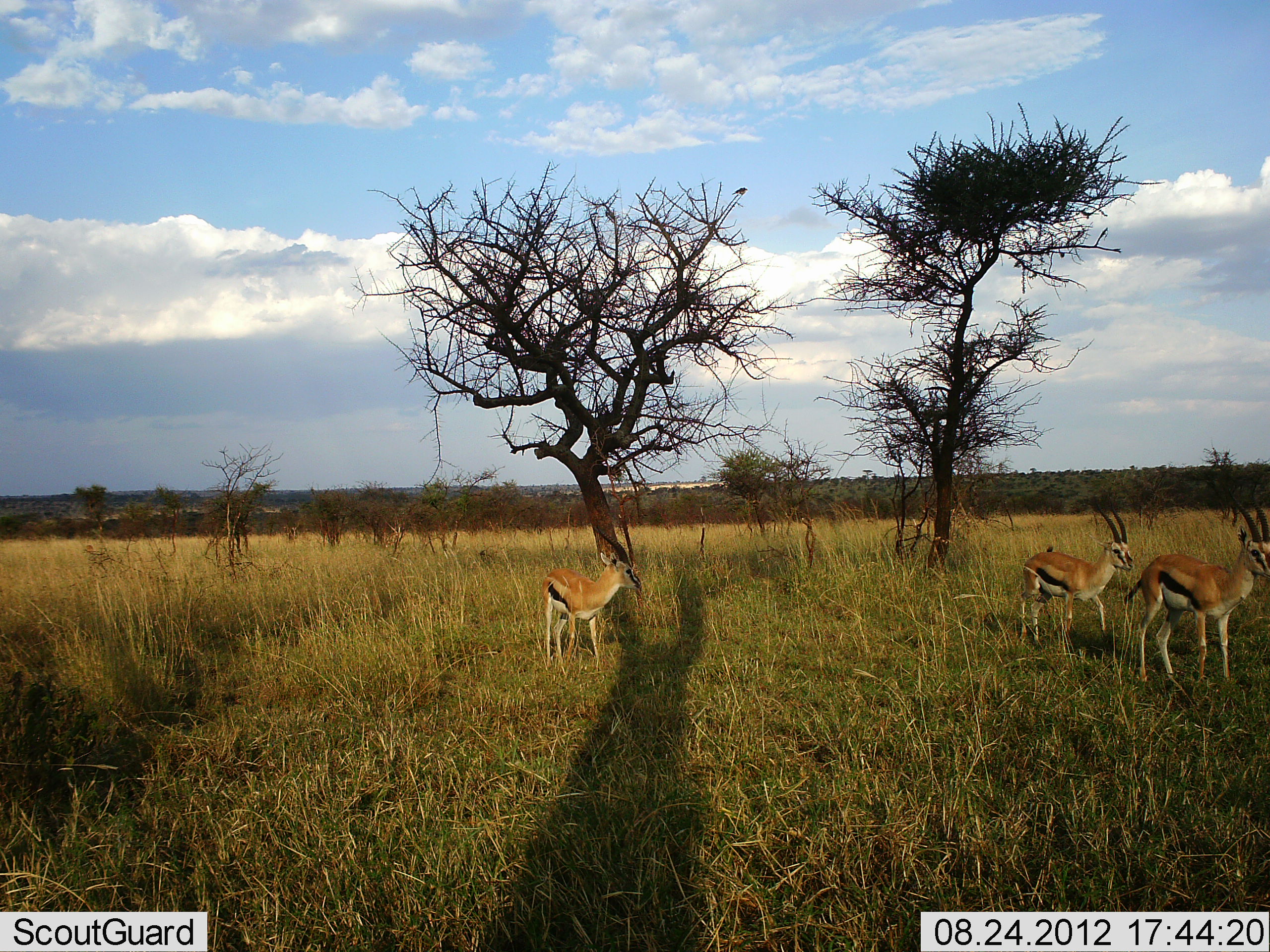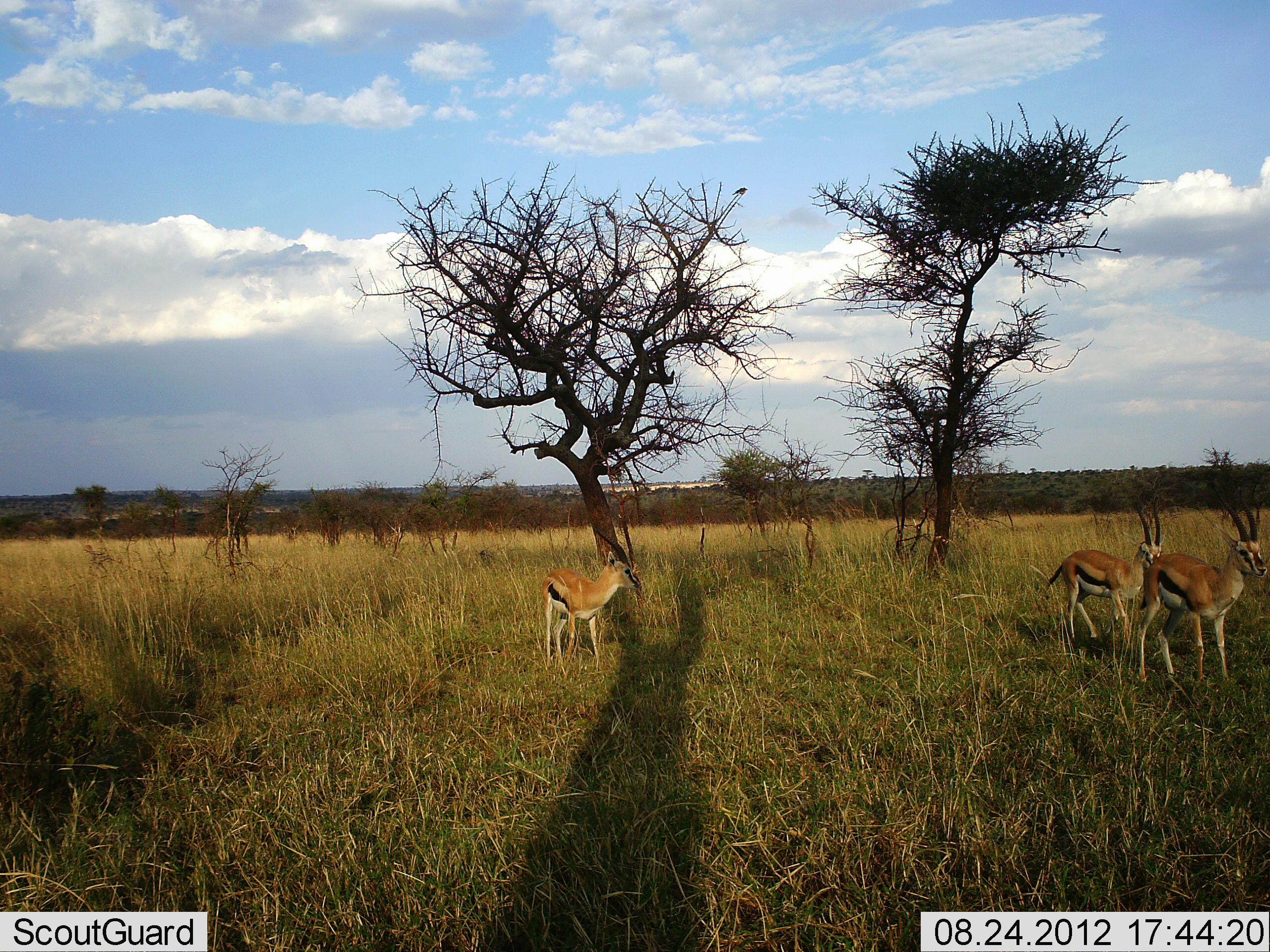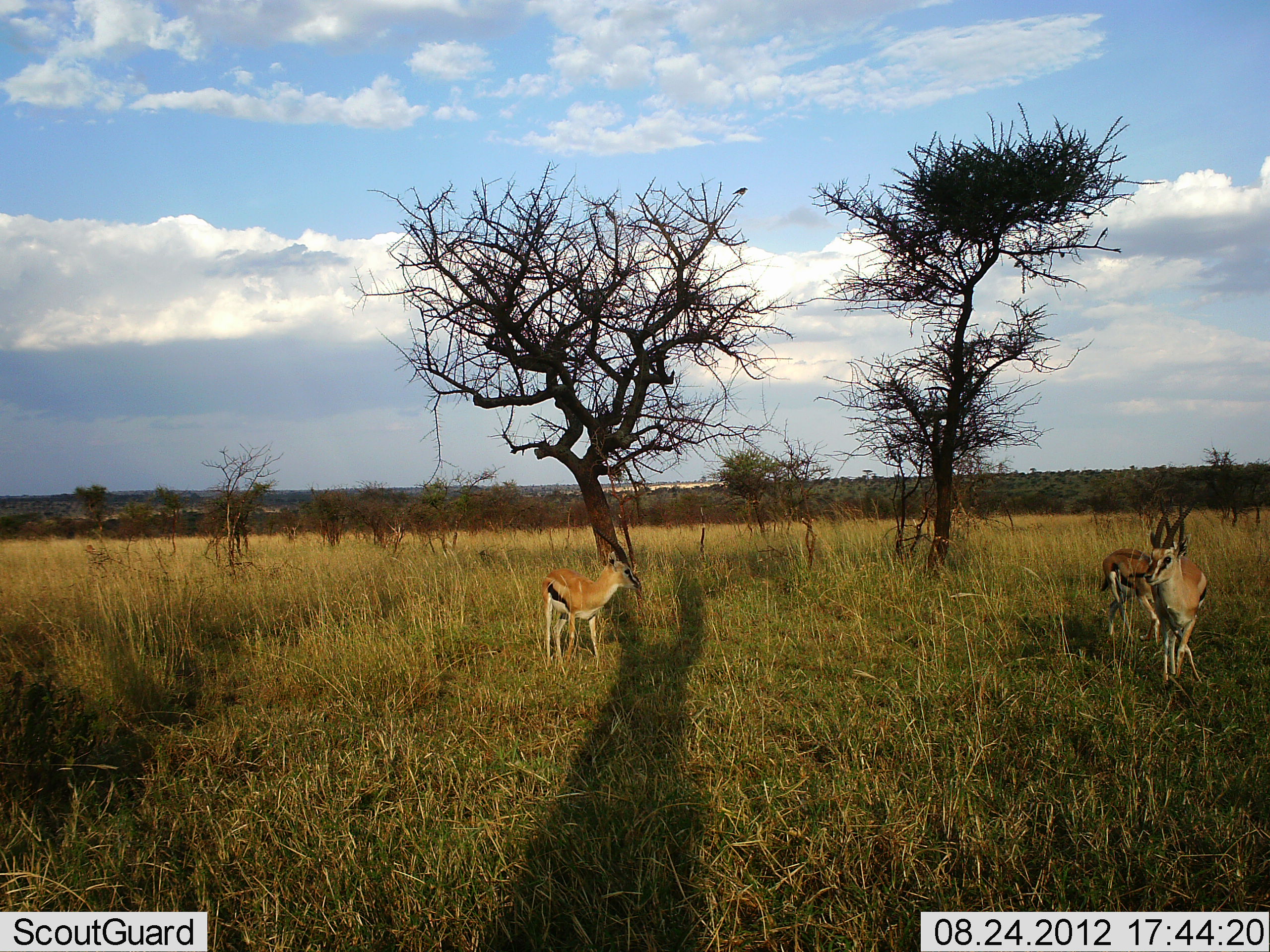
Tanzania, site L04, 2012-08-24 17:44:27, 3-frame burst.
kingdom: Animalia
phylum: Chordata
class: Mammalia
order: Artiodactyla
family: Bovidae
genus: Eudorcas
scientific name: Eudorcas thomsonii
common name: thomson's gazelle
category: gazellethomsons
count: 3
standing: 90%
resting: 0%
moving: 80%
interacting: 0%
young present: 10%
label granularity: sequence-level